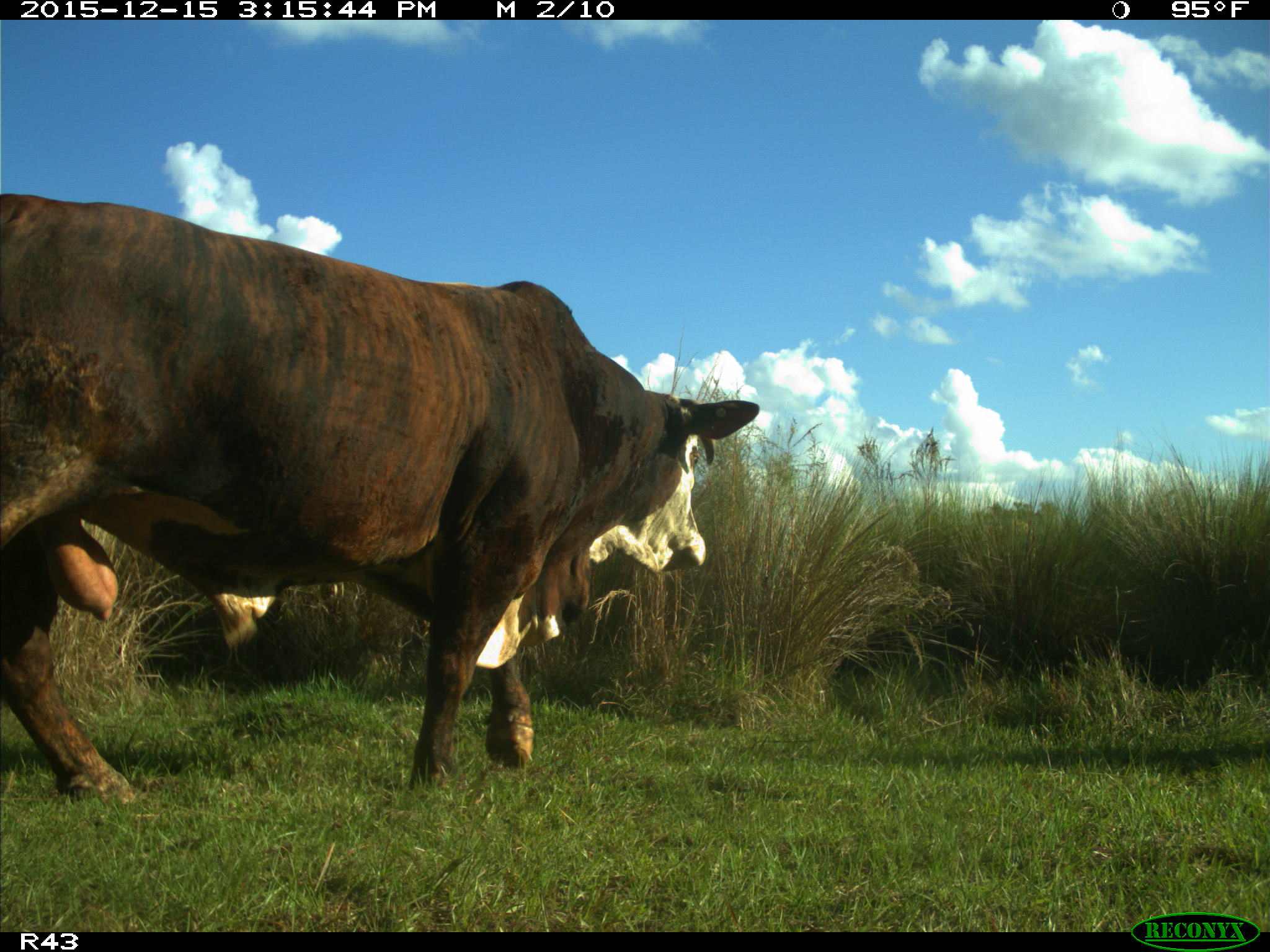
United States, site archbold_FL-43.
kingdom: Animalia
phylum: Chordata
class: Mammalia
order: Artiodactyla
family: Bovidae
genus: Bos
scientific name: Bos taurus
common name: domestic cow